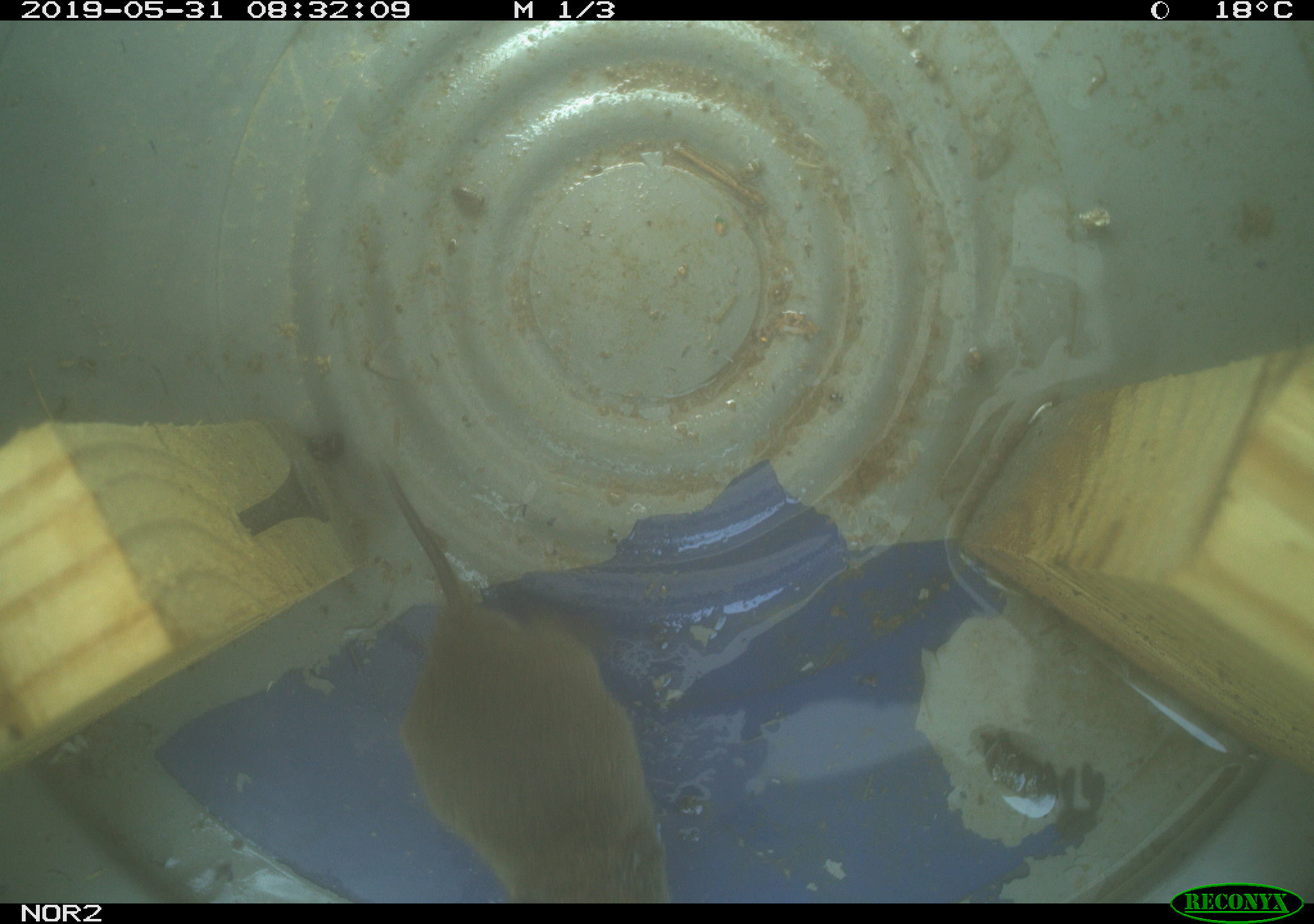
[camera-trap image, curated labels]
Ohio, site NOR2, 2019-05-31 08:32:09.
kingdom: Animalia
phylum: Chordata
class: Mammalia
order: Rodentia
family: Cricetidae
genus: Microtus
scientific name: Microtus pennsylvanicus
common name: meadow vole